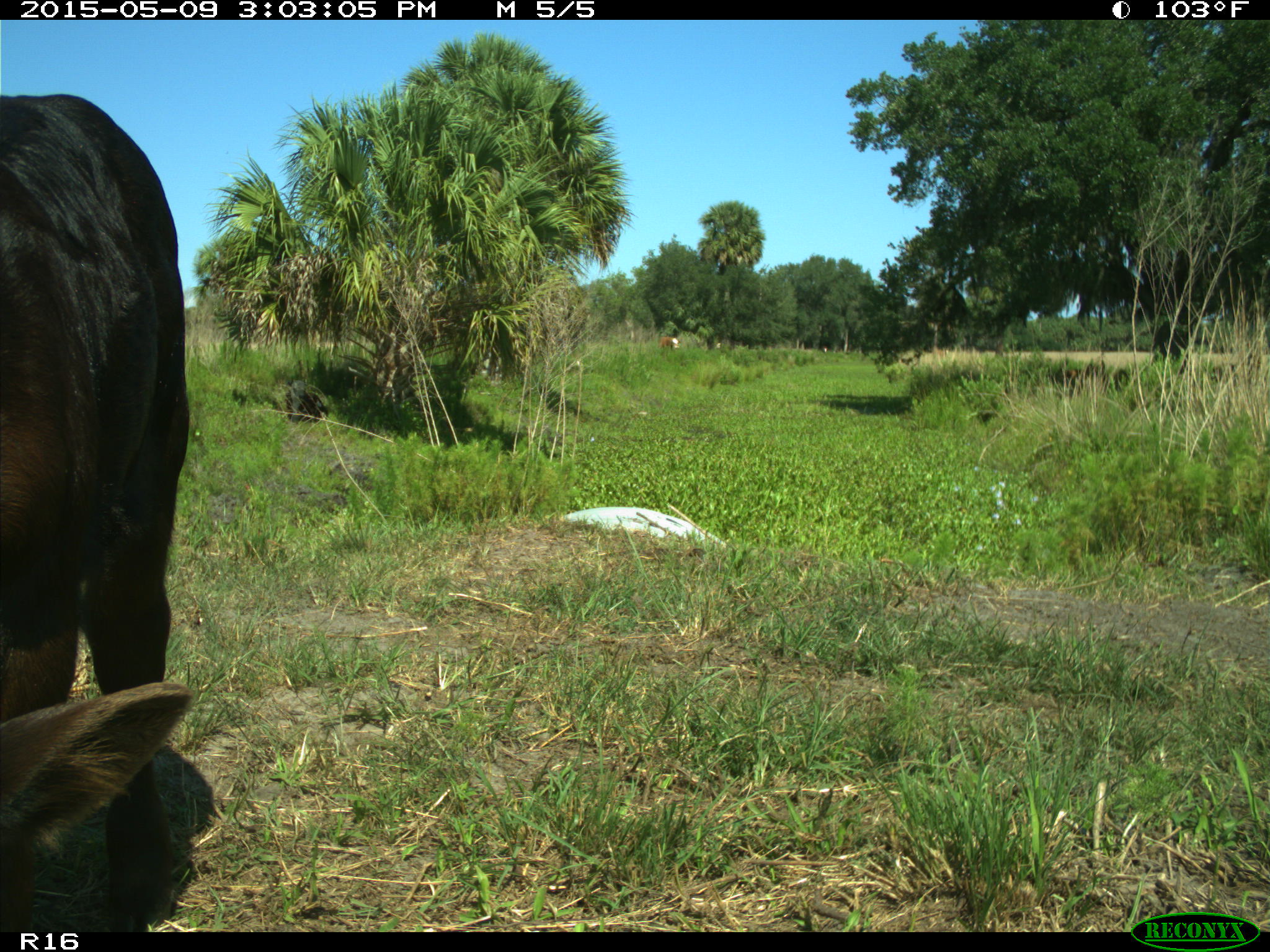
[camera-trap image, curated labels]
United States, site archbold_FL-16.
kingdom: Animalia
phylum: Chordata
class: Mammalia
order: Artiodactyla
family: Bovidae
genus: Bos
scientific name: Bos taurus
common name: domestic cow